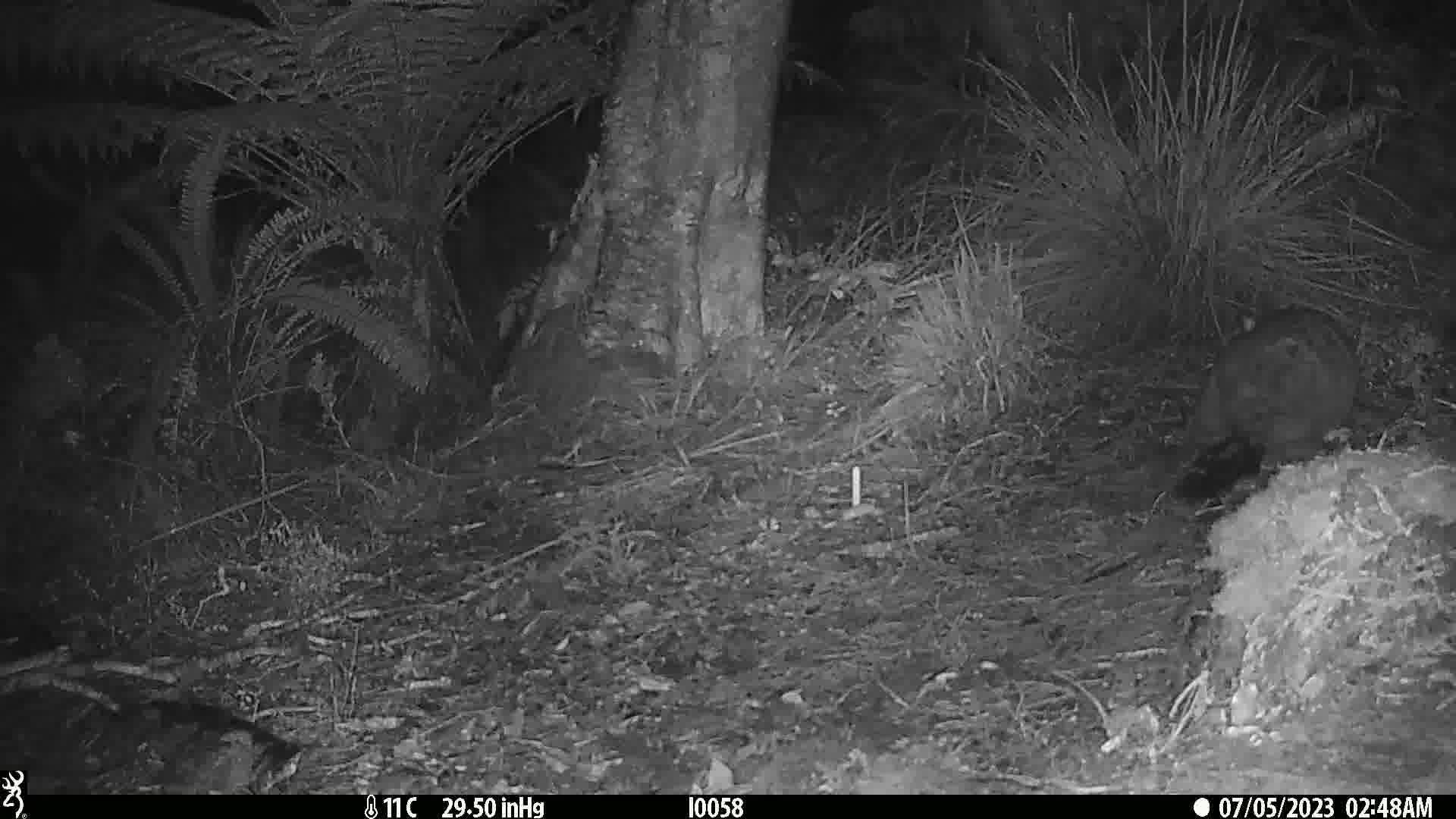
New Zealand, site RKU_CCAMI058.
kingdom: Animalia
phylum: Chordata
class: Mammalia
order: Diprotodontia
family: Phalangeridae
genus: Trichosurus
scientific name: Trichosurus vulpecula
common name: common brushtail possum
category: possum